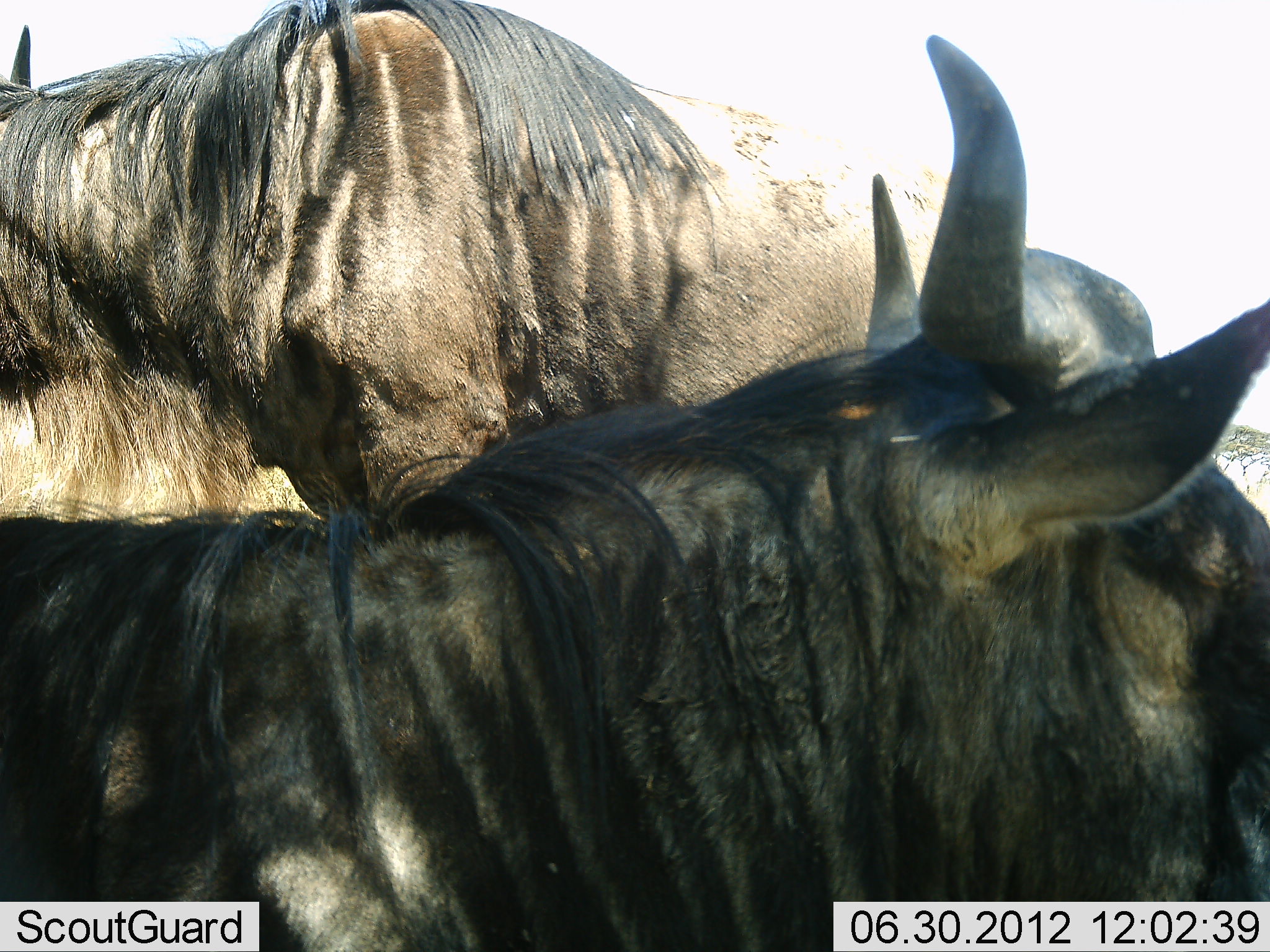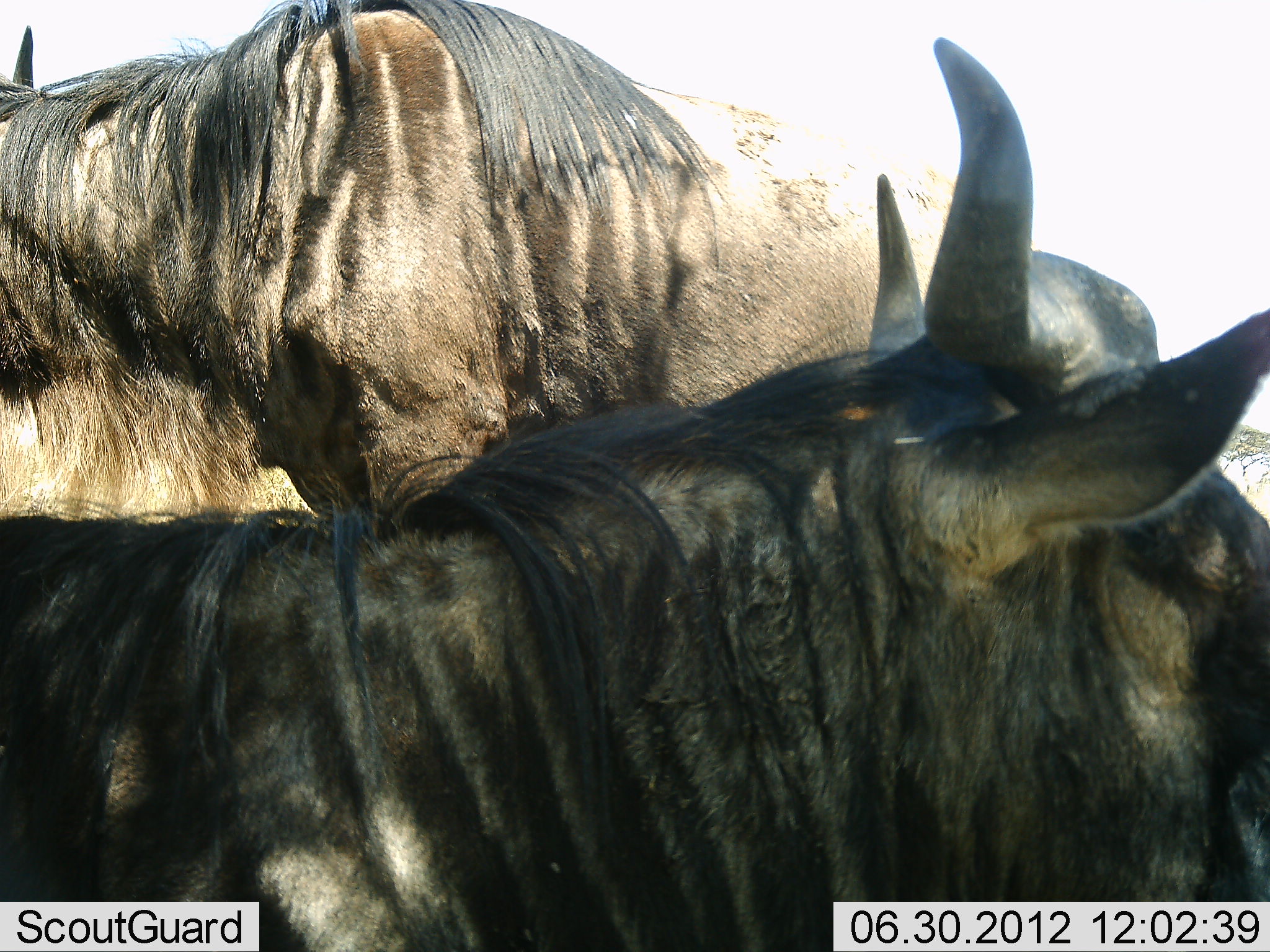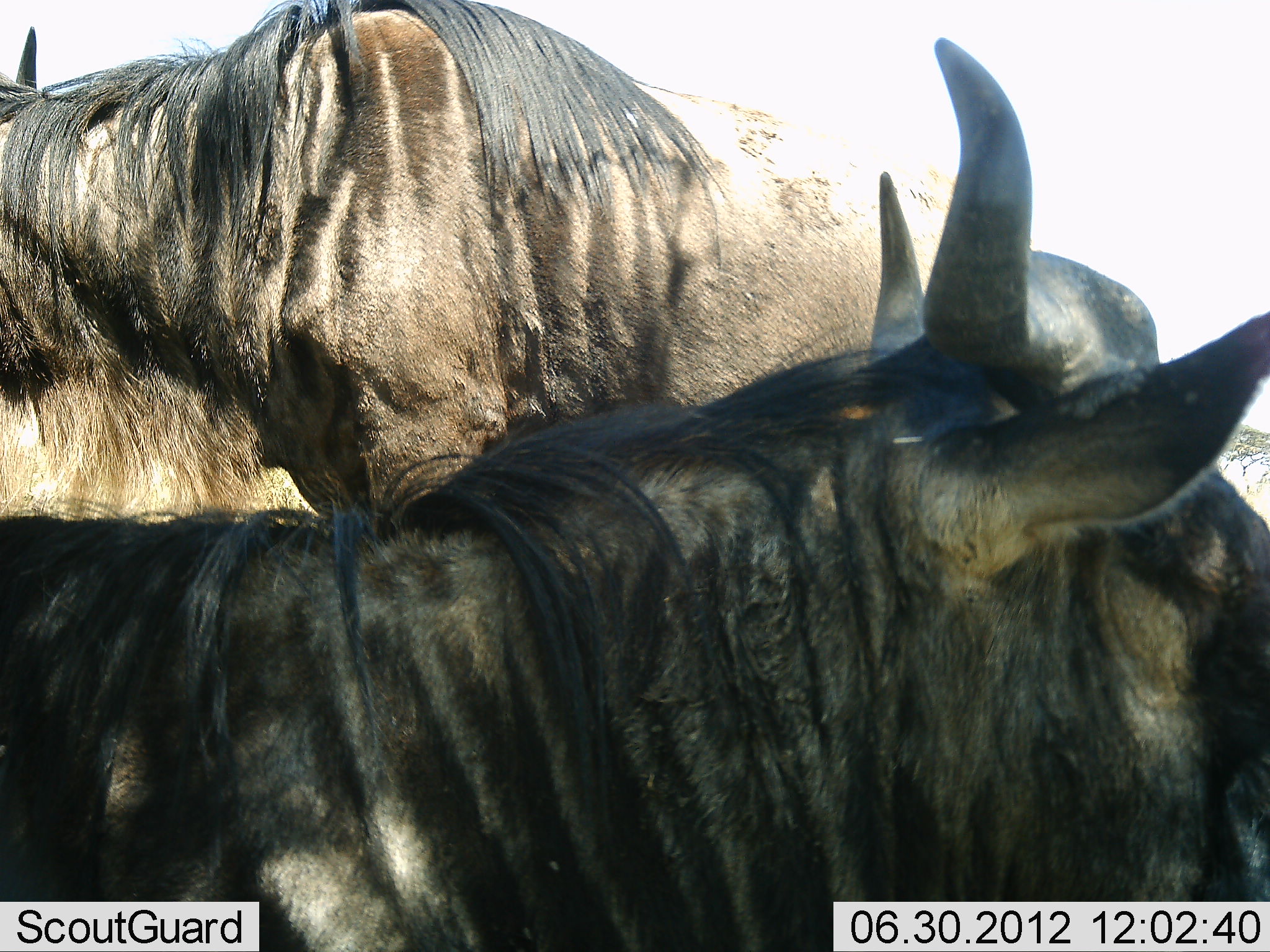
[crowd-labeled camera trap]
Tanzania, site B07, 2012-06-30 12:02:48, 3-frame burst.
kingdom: Animalia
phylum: Chordata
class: Mammalia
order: Artiodactyla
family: Bovidae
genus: Connochaetes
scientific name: Connochaetes taurinus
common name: blue wildebeest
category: wildebeest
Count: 2.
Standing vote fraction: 90%.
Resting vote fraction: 40%.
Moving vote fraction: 0%.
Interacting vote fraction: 0%.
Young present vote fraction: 0%.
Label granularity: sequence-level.